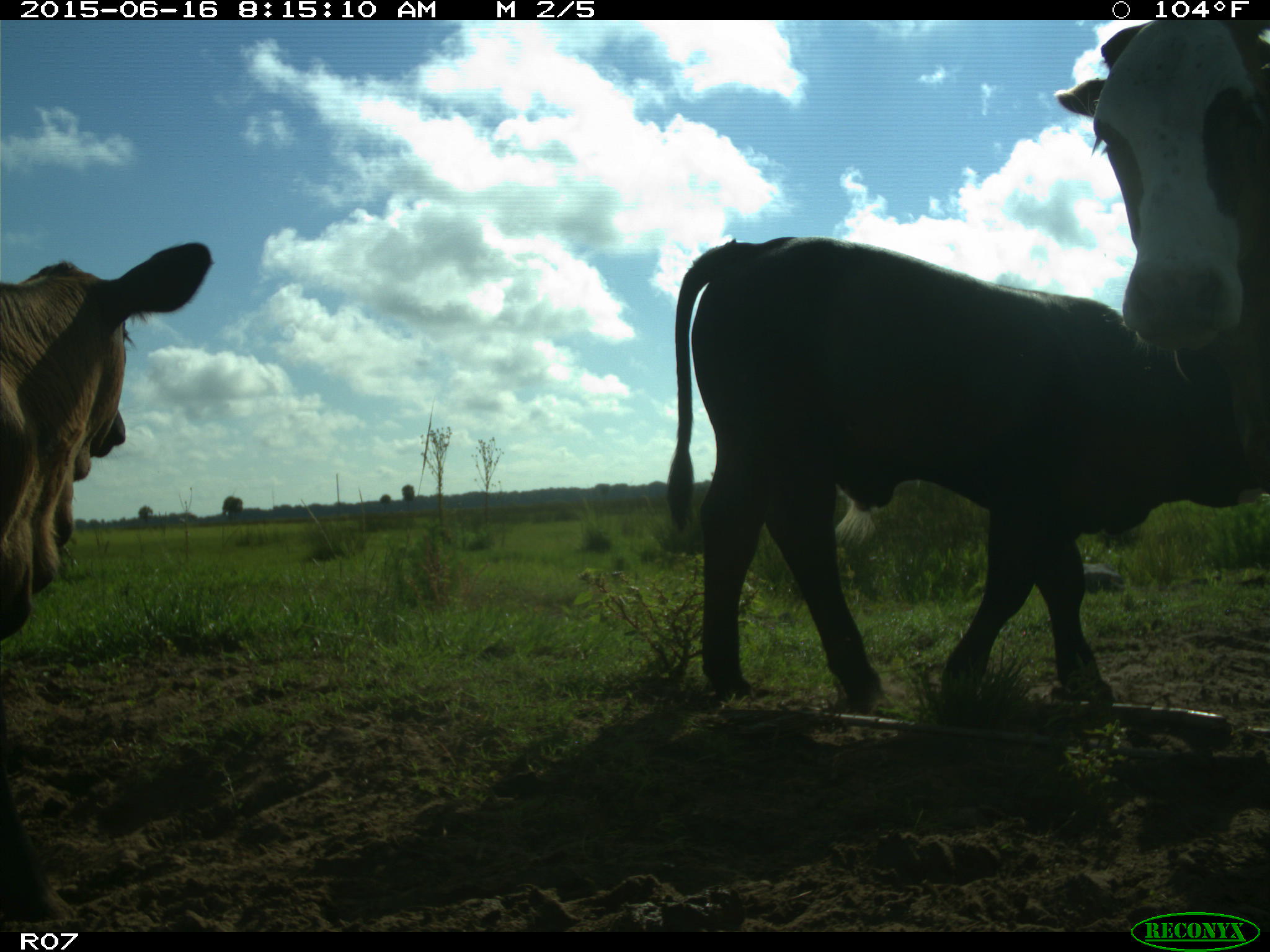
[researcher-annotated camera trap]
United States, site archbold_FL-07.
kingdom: Animalia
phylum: Chordata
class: Mammalia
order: Artiodactyla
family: Bovidae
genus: Bos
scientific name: Bos taurus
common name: domestic cow